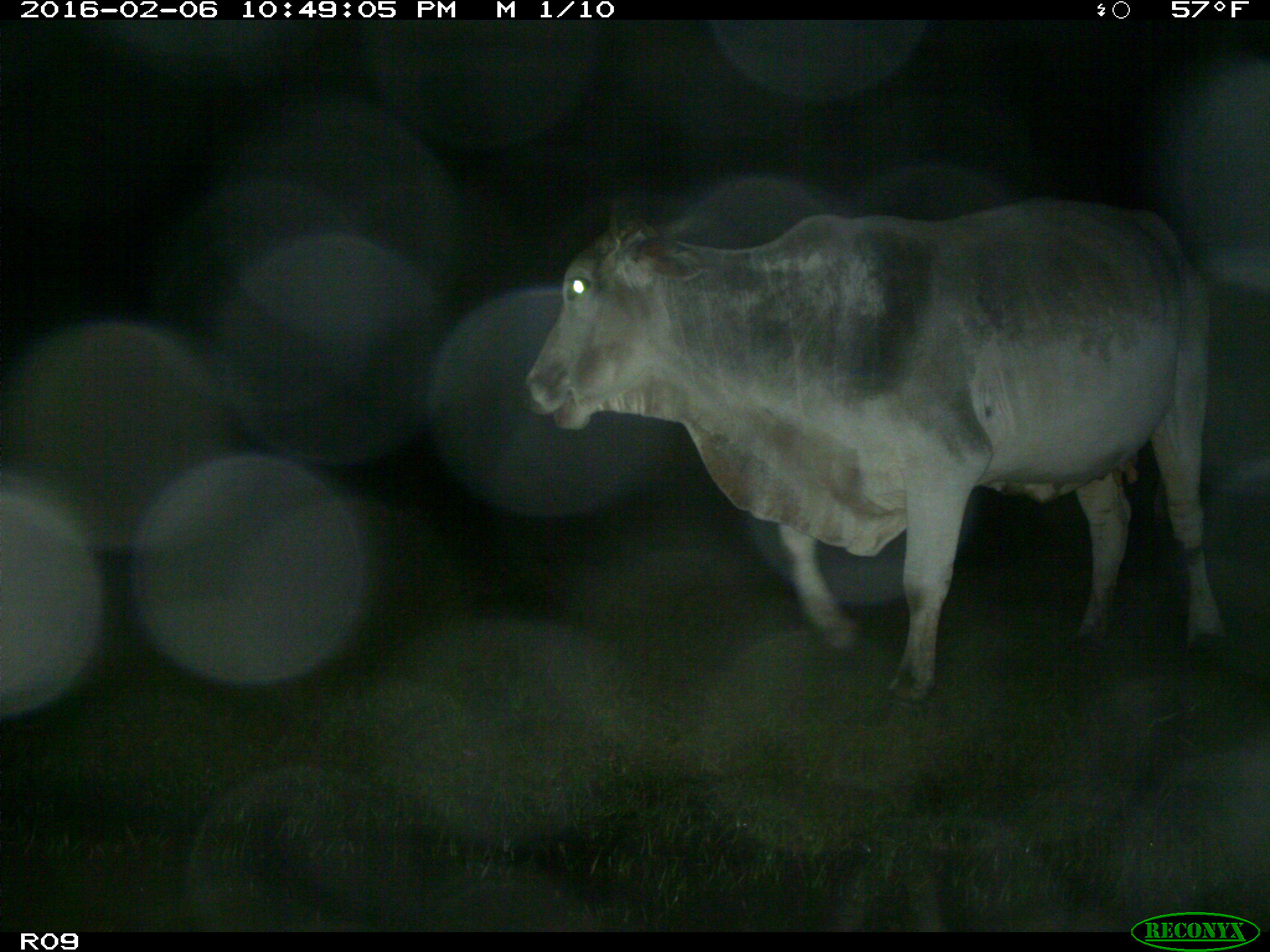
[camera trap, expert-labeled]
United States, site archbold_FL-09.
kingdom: Animalia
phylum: Chordata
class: Mammalia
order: Artiodactyla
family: Bovidae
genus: Bos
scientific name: Bos taurus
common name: domestic cow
Bos taurus (domestic cow).